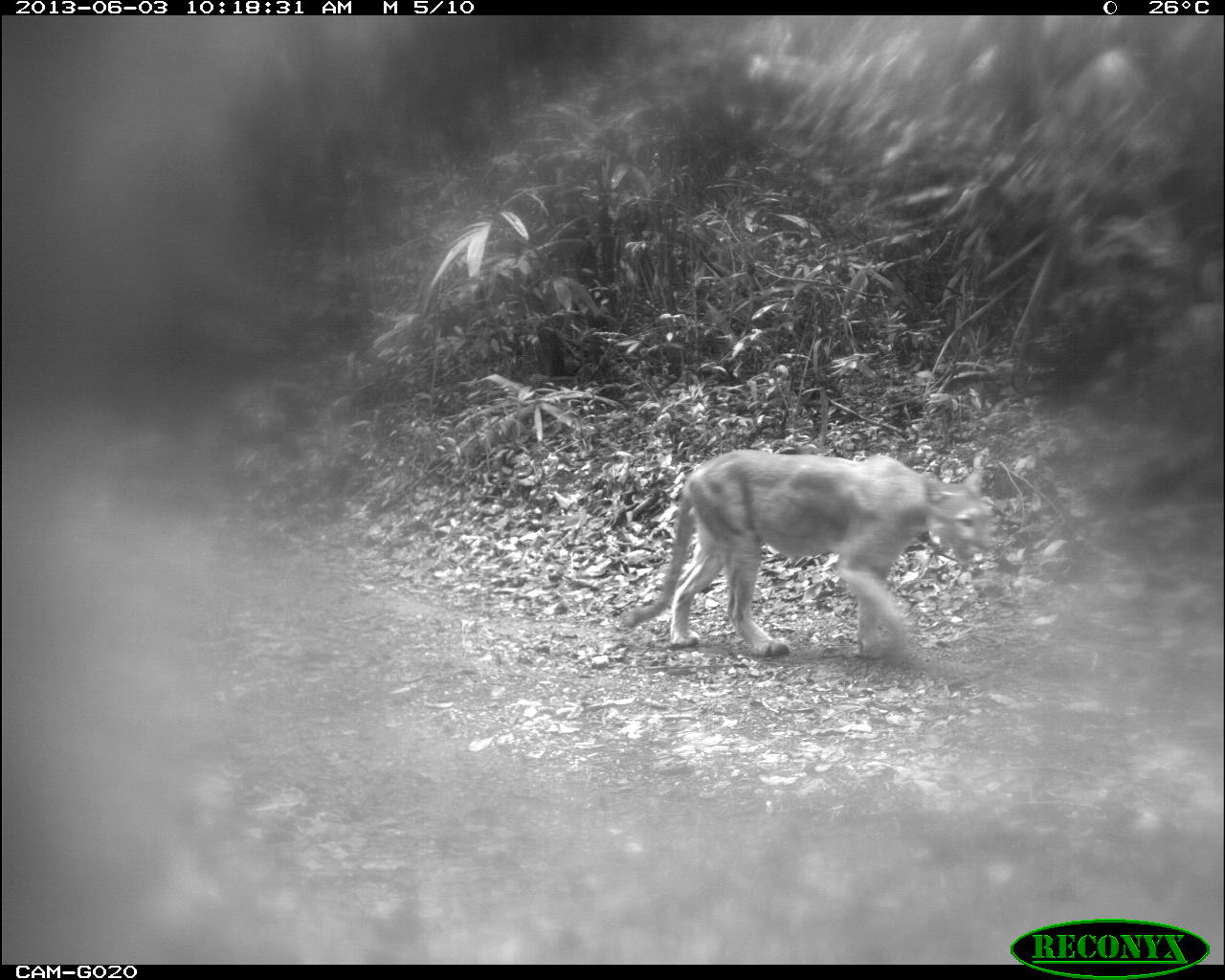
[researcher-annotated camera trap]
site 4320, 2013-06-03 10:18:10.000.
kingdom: Animalia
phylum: Chordata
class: Mammalia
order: Carnivora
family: Felidae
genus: Puma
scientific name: Puma concolor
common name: mountain lion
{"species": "Puma concolor (mountain lion)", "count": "1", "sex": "male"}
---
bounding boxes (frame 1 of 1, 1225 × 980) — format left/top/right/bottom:
puma concolor: 624/450/992/665